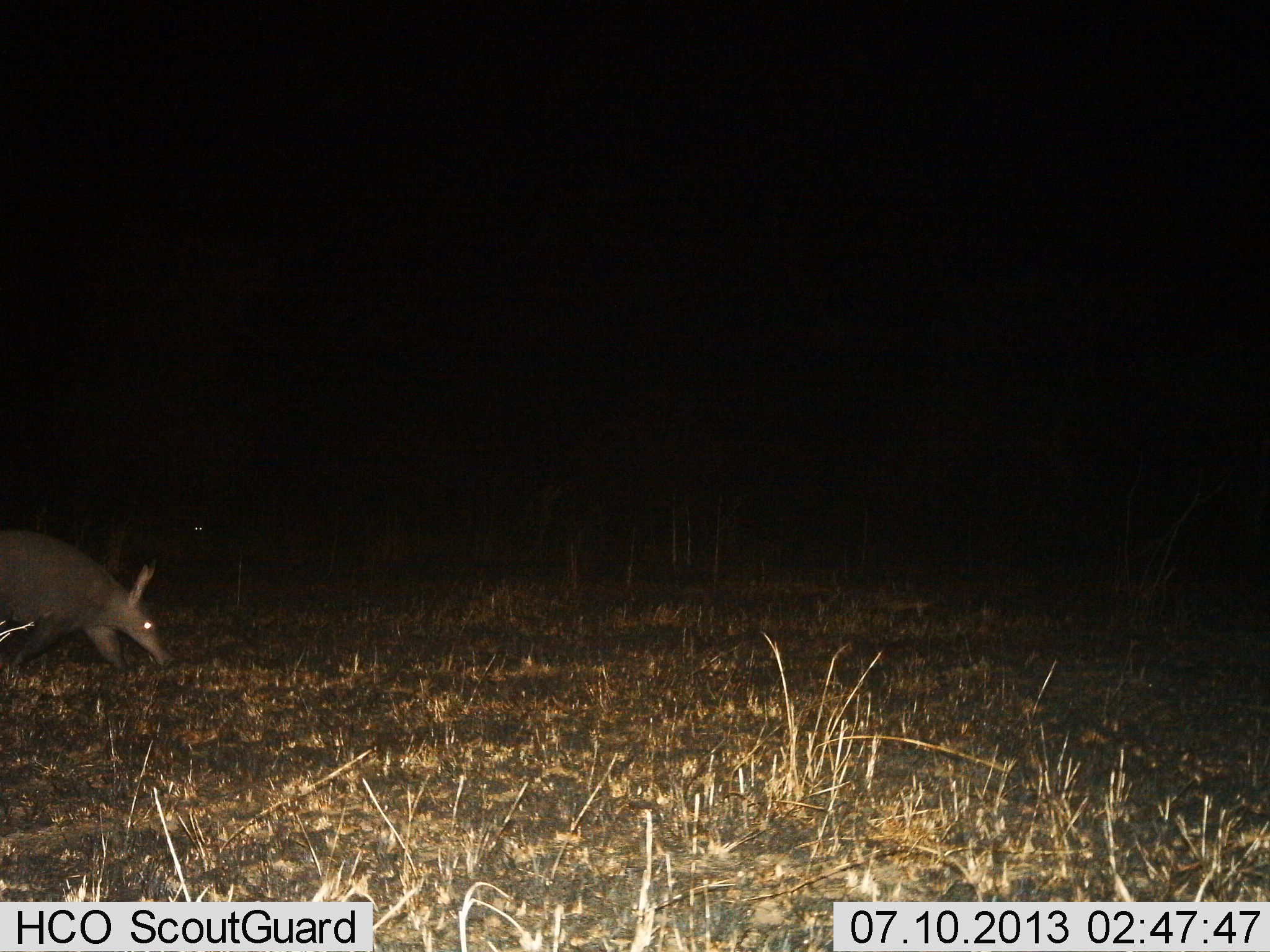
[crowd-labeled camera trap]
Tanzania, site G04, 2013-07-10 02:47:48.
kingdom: Animalia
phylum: Chordata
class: Mammalia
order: Tubulidentata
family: Orycteropodidae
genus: Orycteropus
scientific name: Orycteropus afer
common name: aardvark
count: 1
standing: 20%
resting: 0%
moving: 70%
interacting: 0%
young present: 0%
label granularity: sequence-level